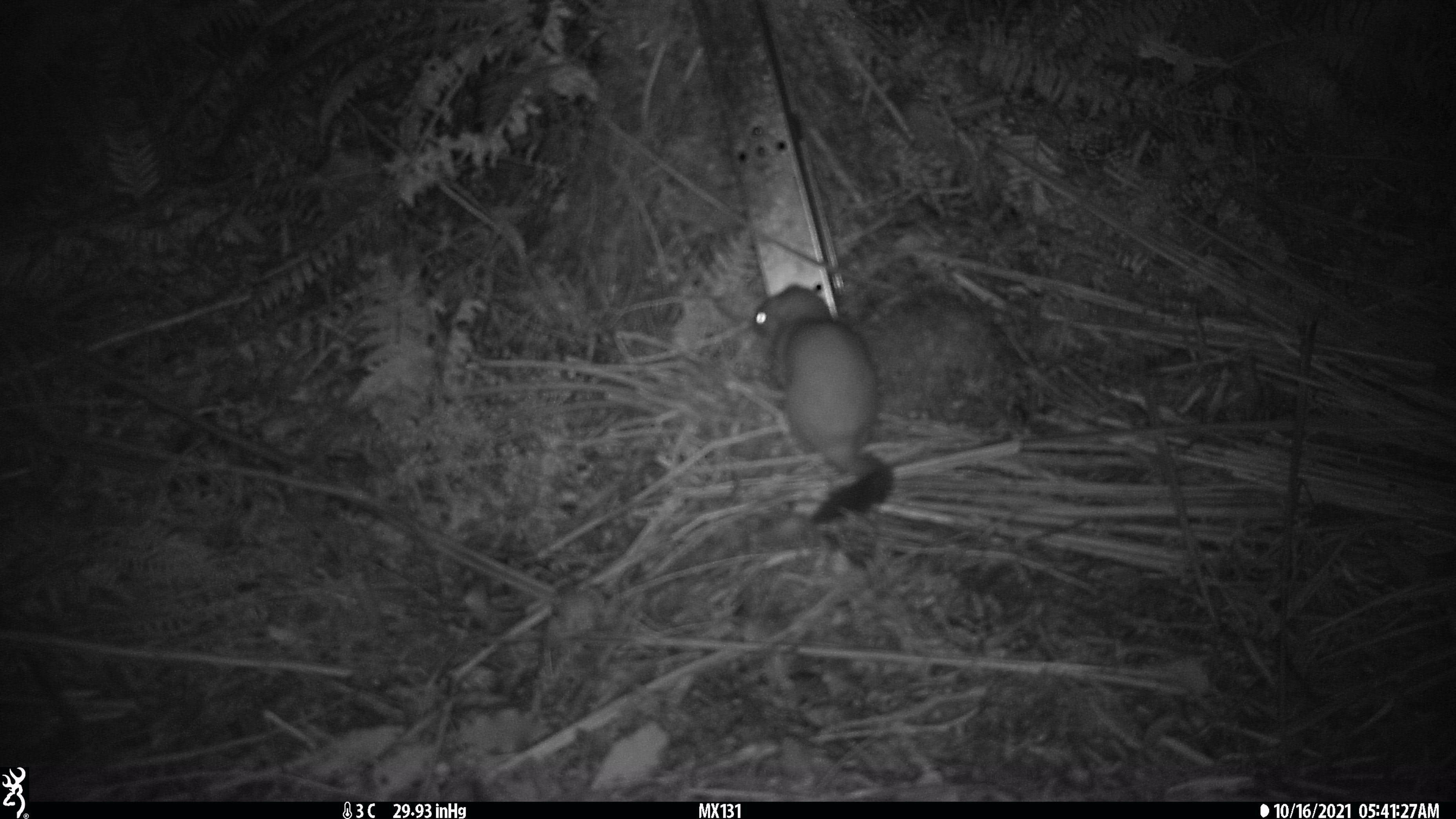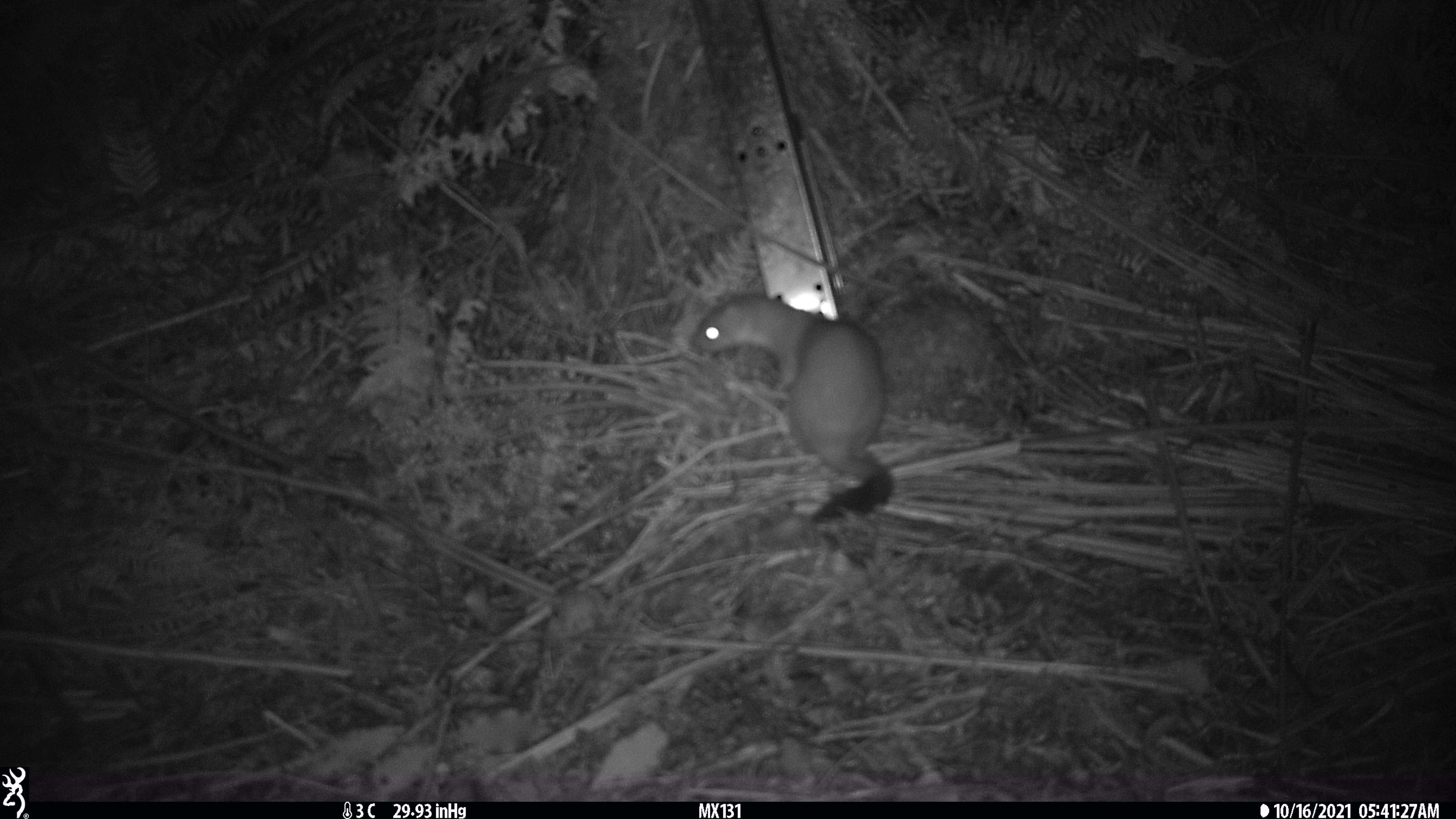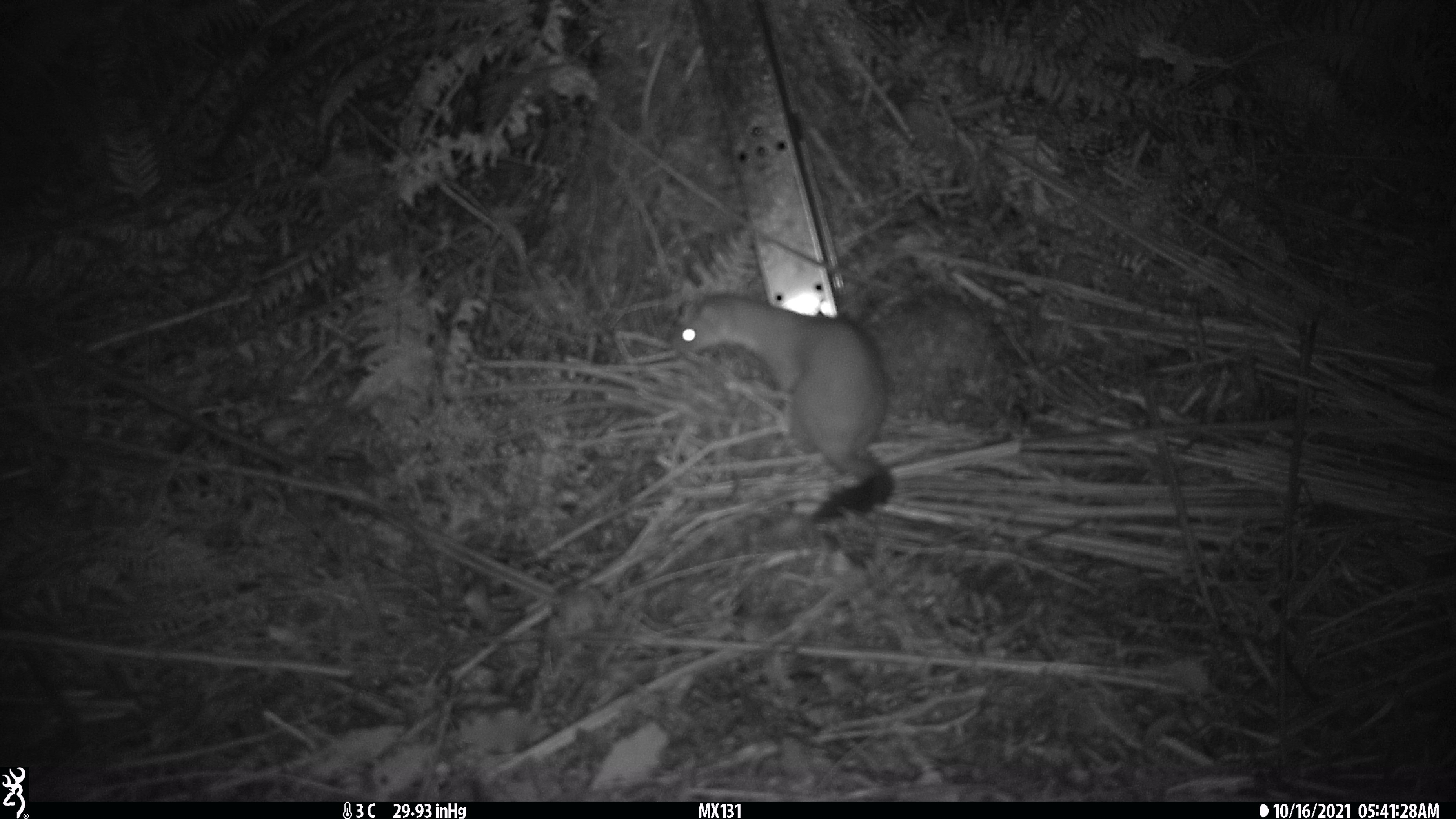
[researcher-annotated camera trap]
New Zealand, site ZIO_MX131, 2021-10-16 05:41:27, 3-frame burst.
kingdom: Animalia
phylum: Chordata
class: Mammalia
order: Carnivora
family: Mustelidae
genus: Mustela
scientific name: Mustela erminea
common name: stoat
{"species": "stoat (Mustela erminea)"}